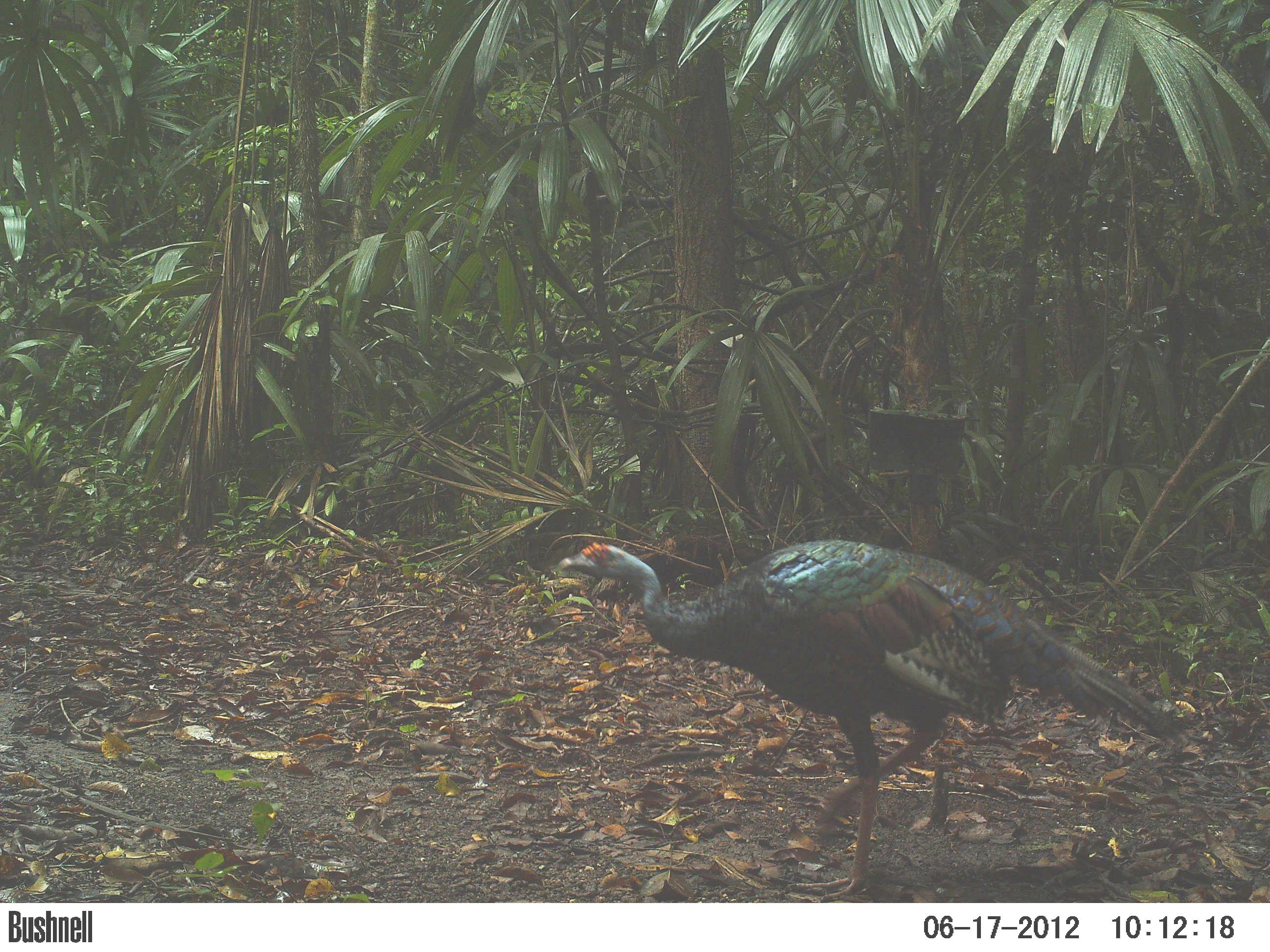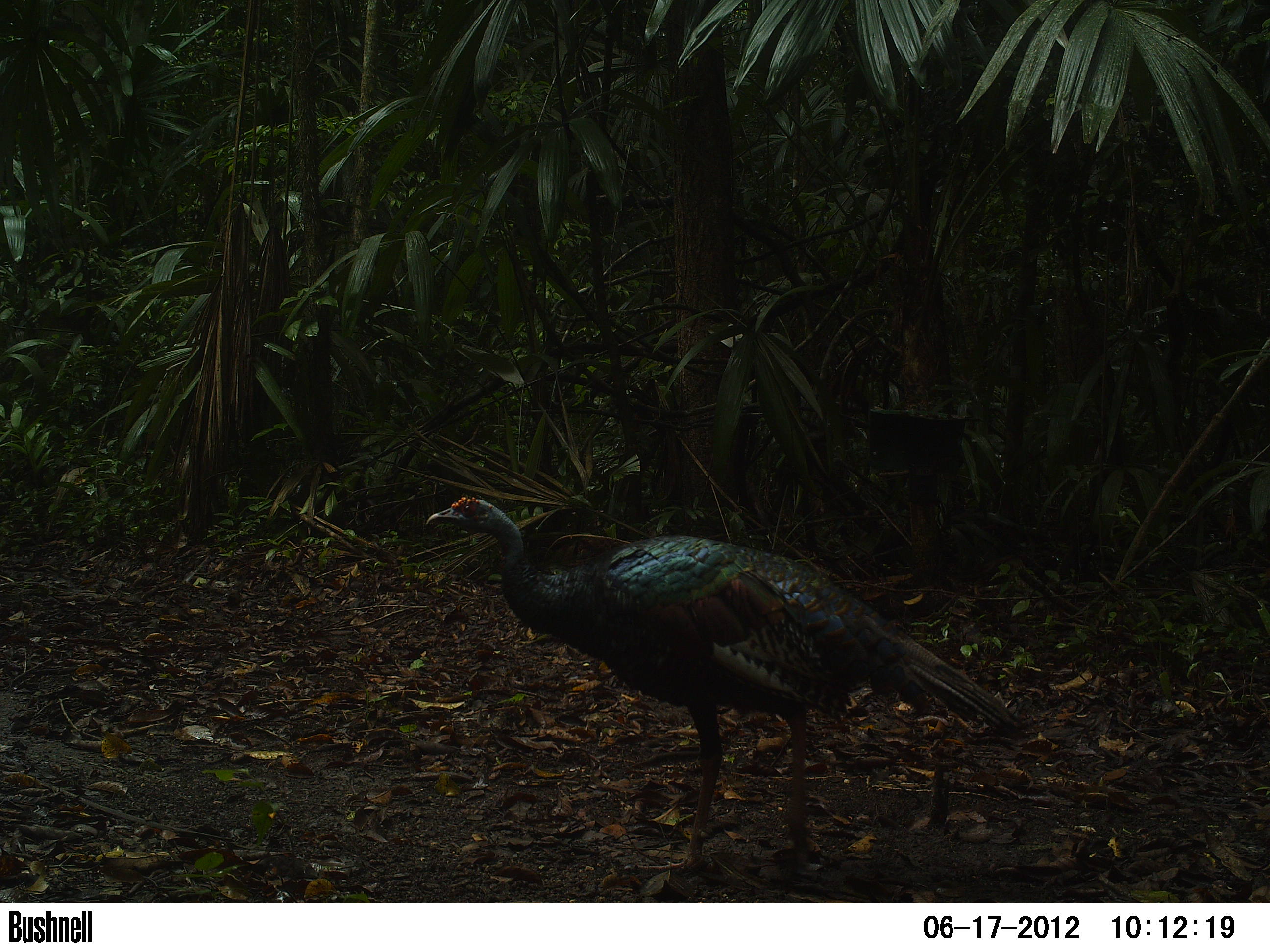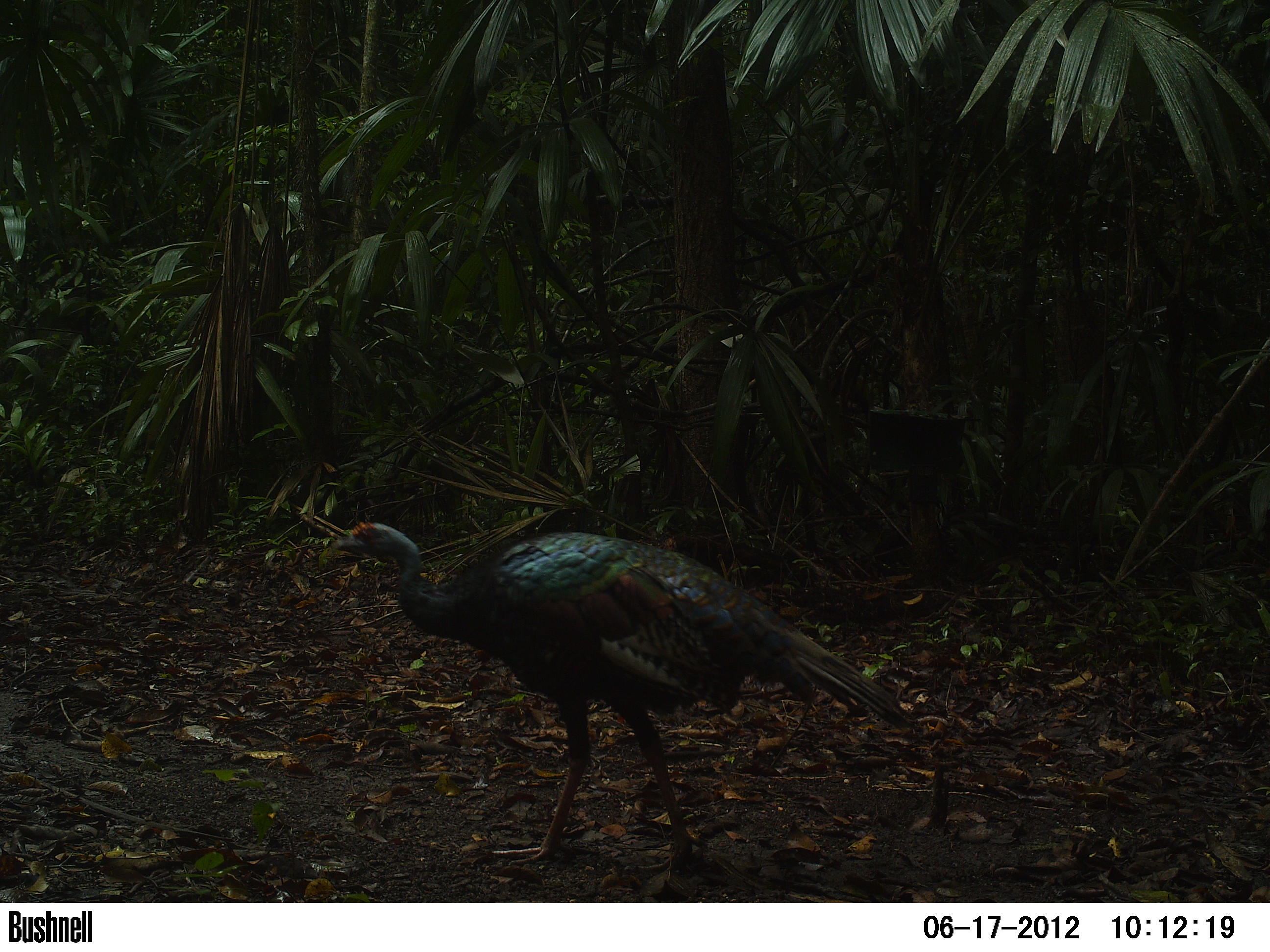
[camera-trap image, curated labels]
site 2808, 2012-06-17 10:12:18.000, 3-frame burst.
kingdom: Animalia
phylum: Chordata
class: Aves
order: Galliformes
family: Phasianidae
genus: Meleagris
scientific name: Meleagris ocellata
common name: ocellated turkey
Meleagris ocellata (ocellated turkey), count 1, age adult.